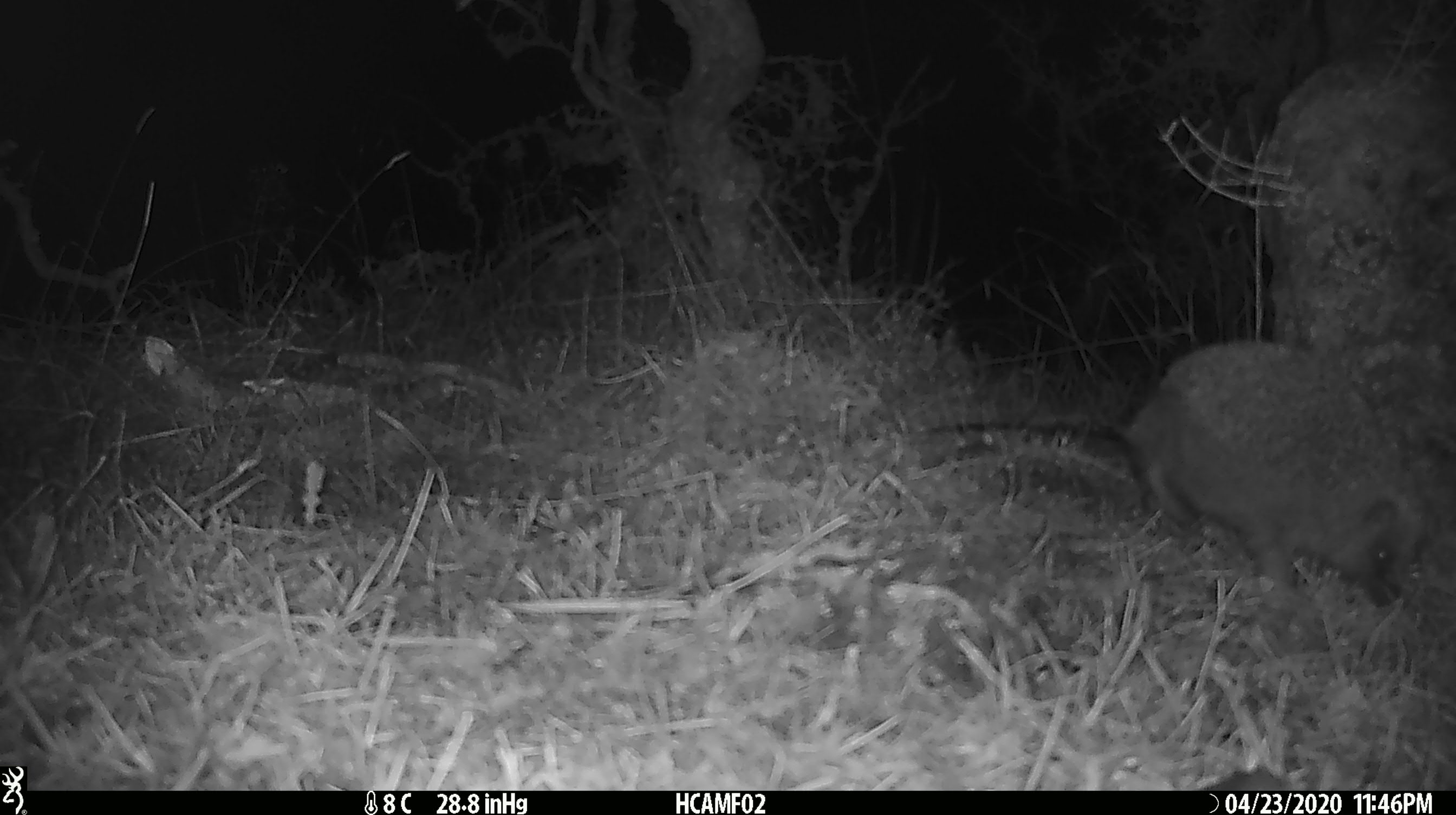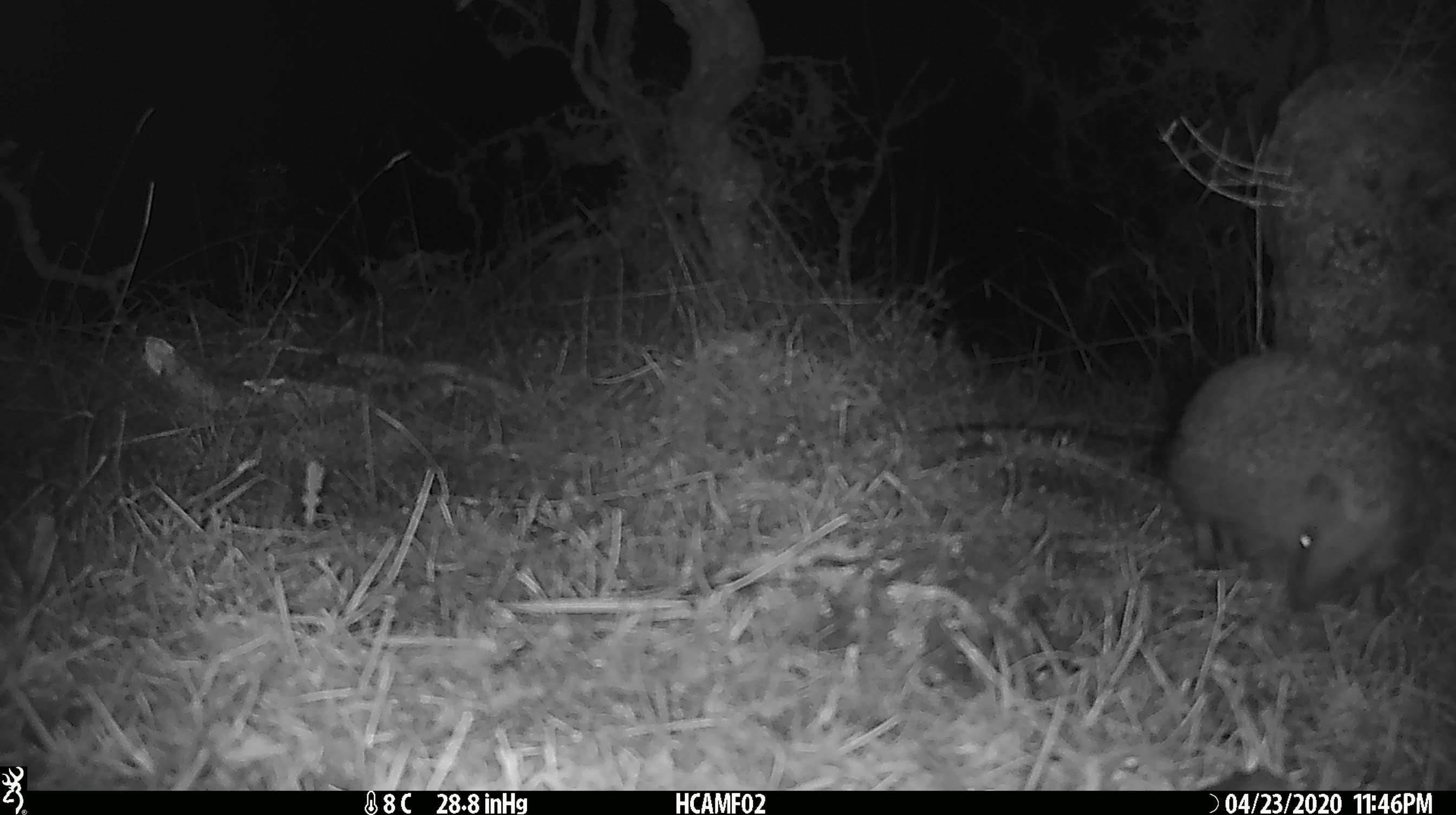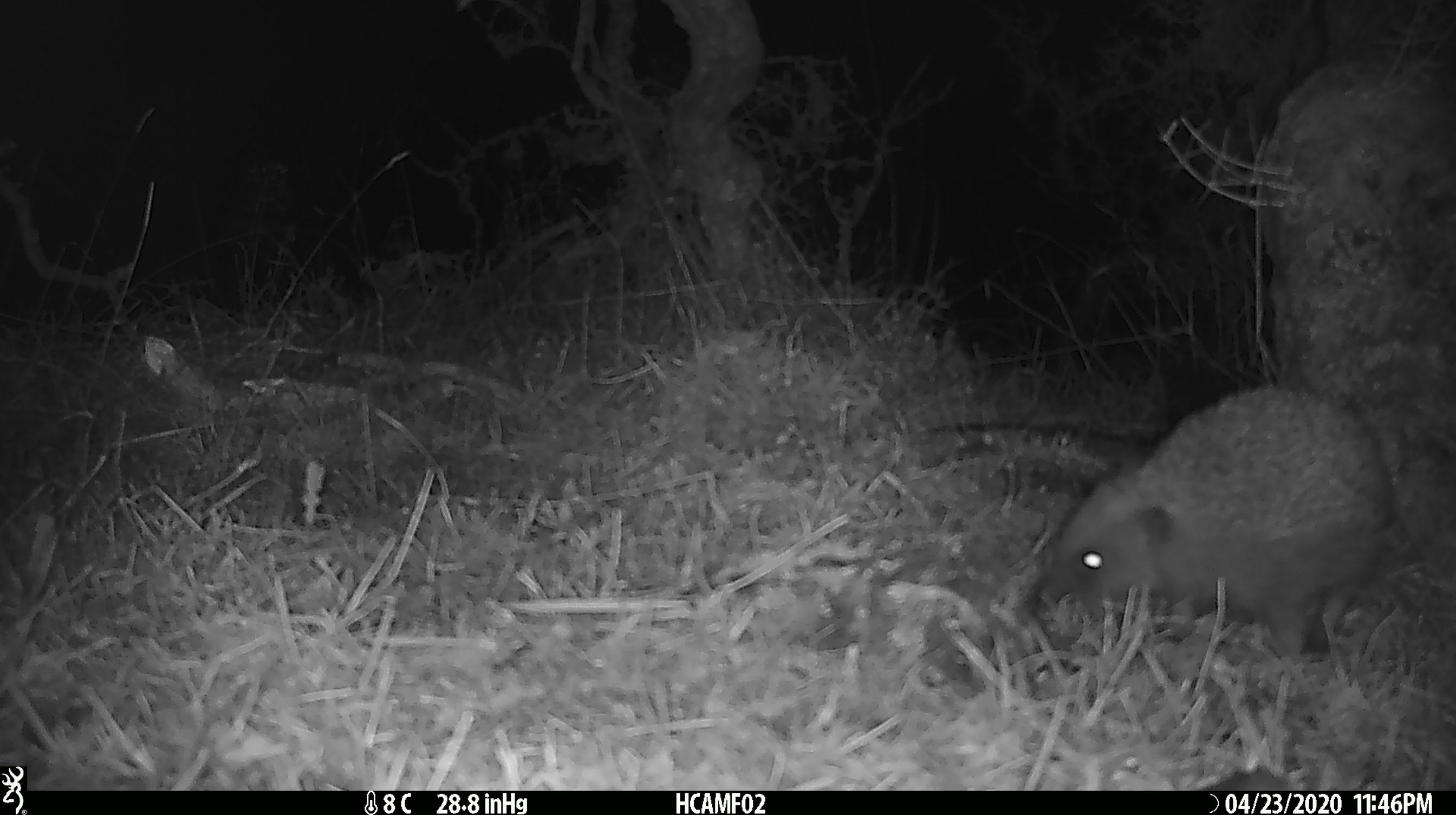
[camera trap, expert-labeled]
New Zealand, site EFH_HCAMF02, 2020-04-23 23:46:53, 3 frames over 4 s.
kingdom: Animalia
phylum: Chordata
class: Mammalia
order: Eulipotyphla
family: Erinaceidae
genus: Erinaceus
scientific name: Erinaceus europaeus europaeus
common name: european hedgehog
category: hedgehog